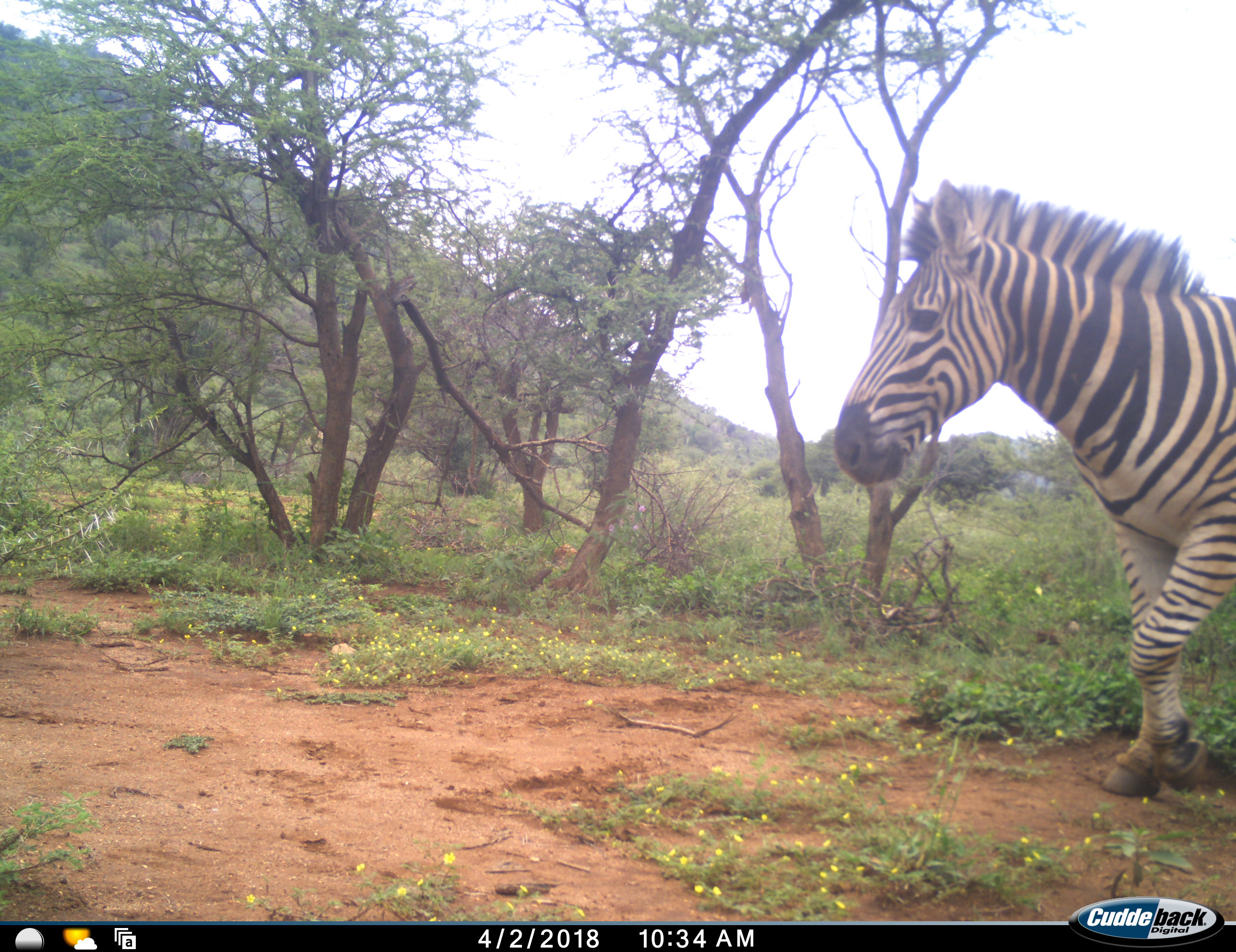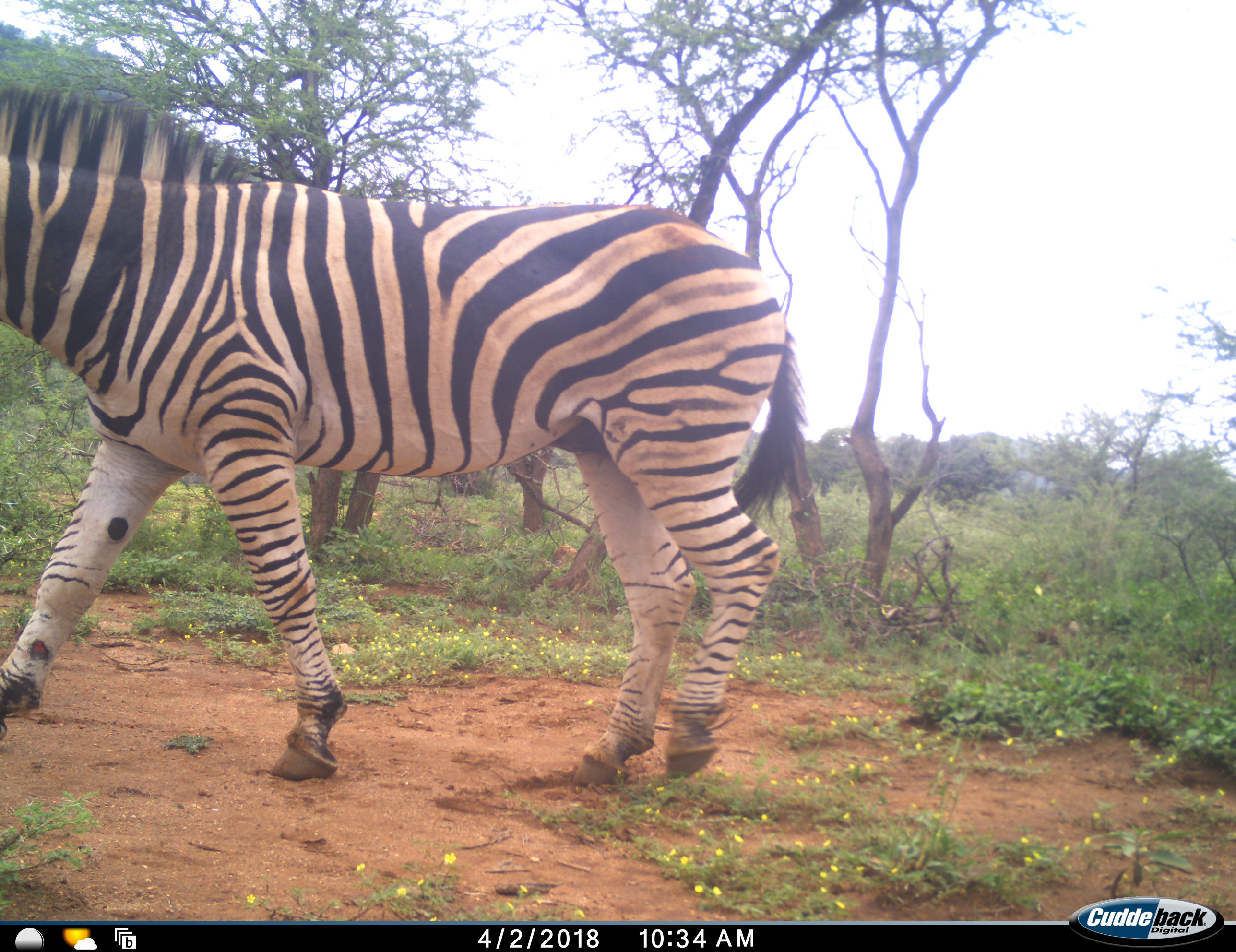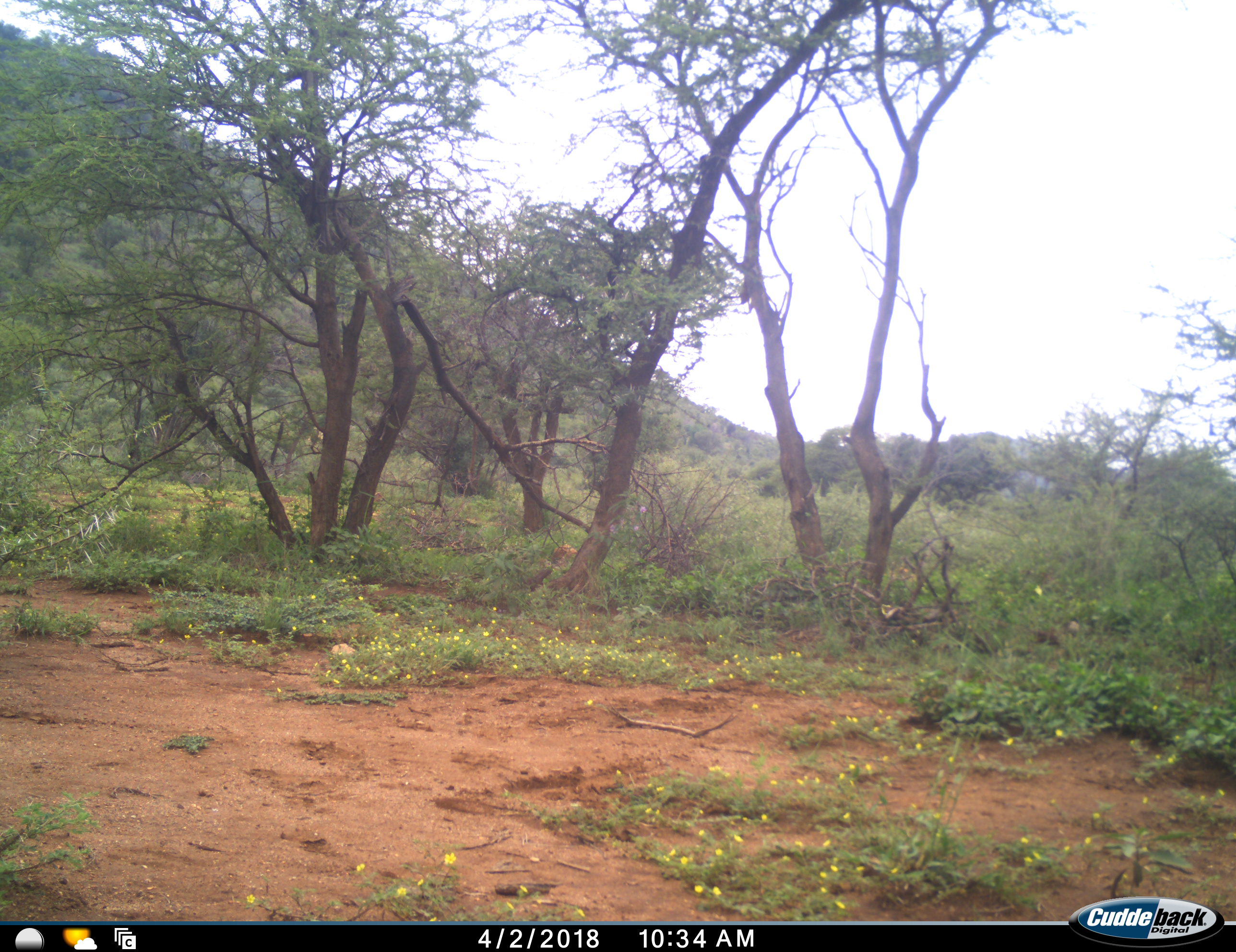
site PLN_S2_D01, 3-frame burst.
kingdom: Animalia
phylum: Chordata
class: Mammalia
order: Perissodactyla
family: Equidae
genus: Equus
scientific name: Equus quagga burchellii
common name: burchell's zebra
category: zebraburchells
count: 1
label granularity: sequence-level